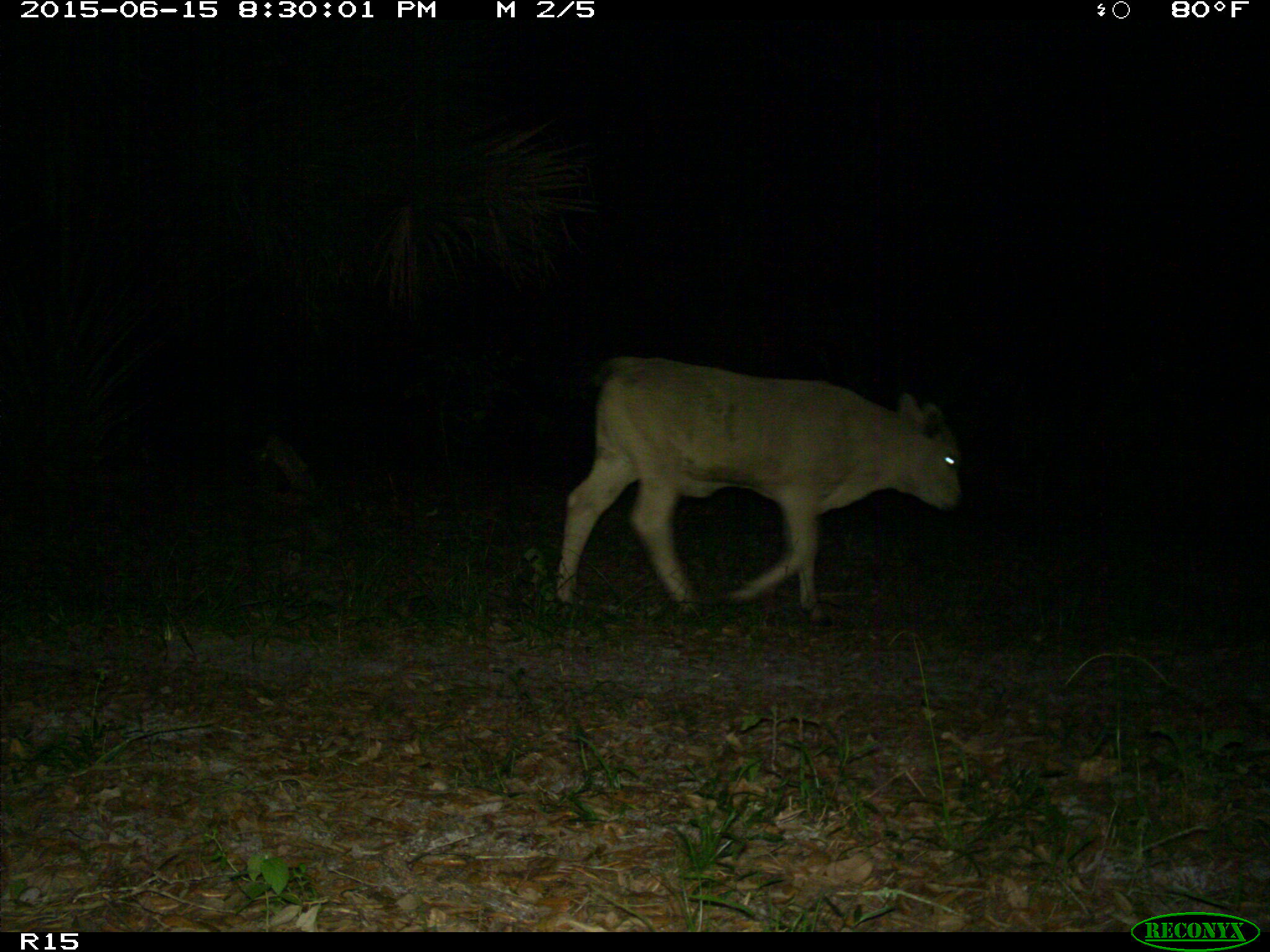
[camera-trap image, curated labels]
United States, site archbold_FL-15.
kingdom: Animalia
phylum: Chordata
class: Mammalia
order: Artiodactyla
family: Bovidae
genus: Bos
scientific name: Bos taurus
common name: domestic cow